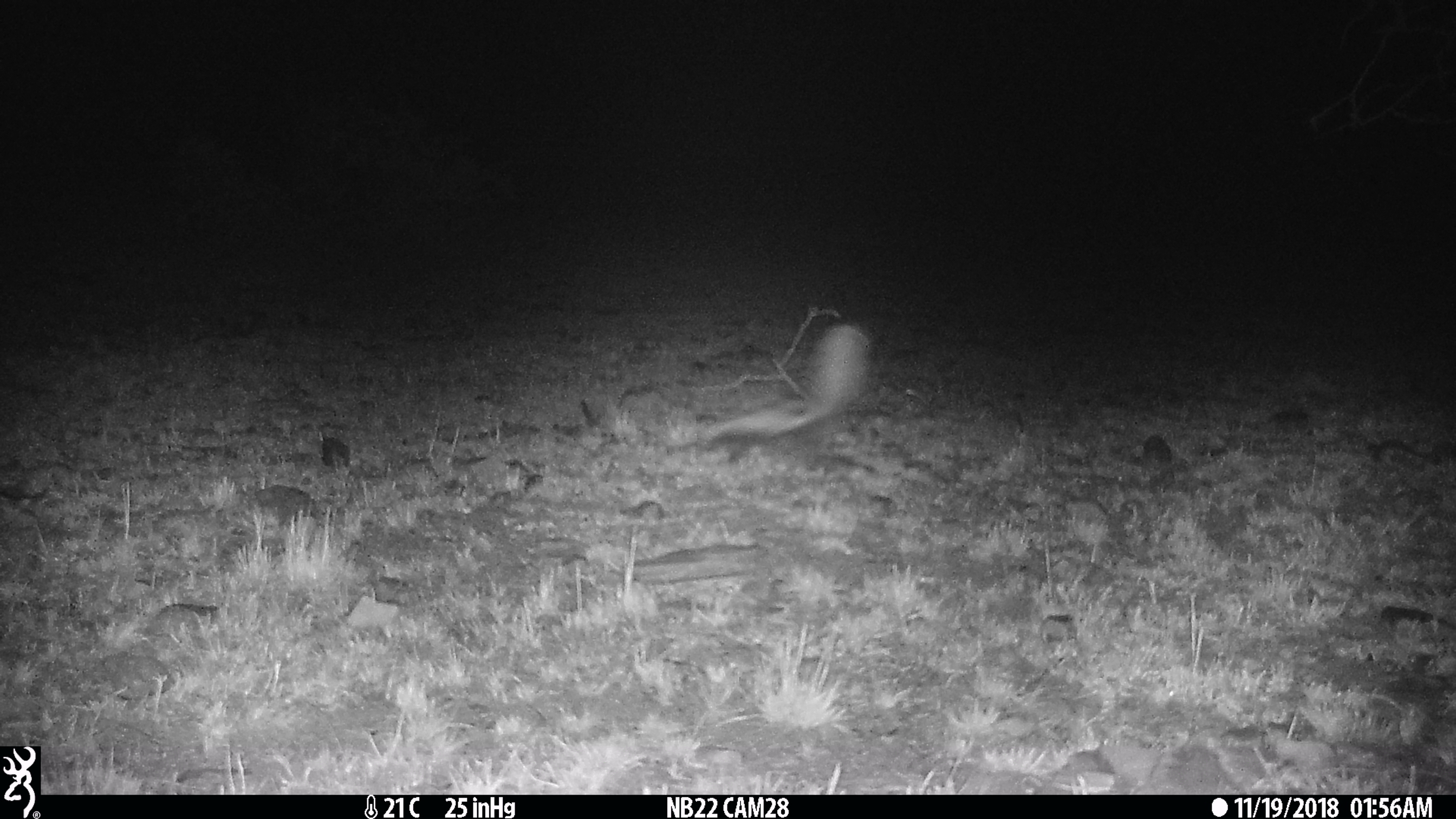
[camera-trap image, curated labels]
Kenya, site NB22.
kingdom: Animalia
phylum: Chordata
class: Mammalia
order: Carnivora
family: Mustelidae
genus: Ictonyx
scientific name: Ictonyx striatus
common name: zorilla